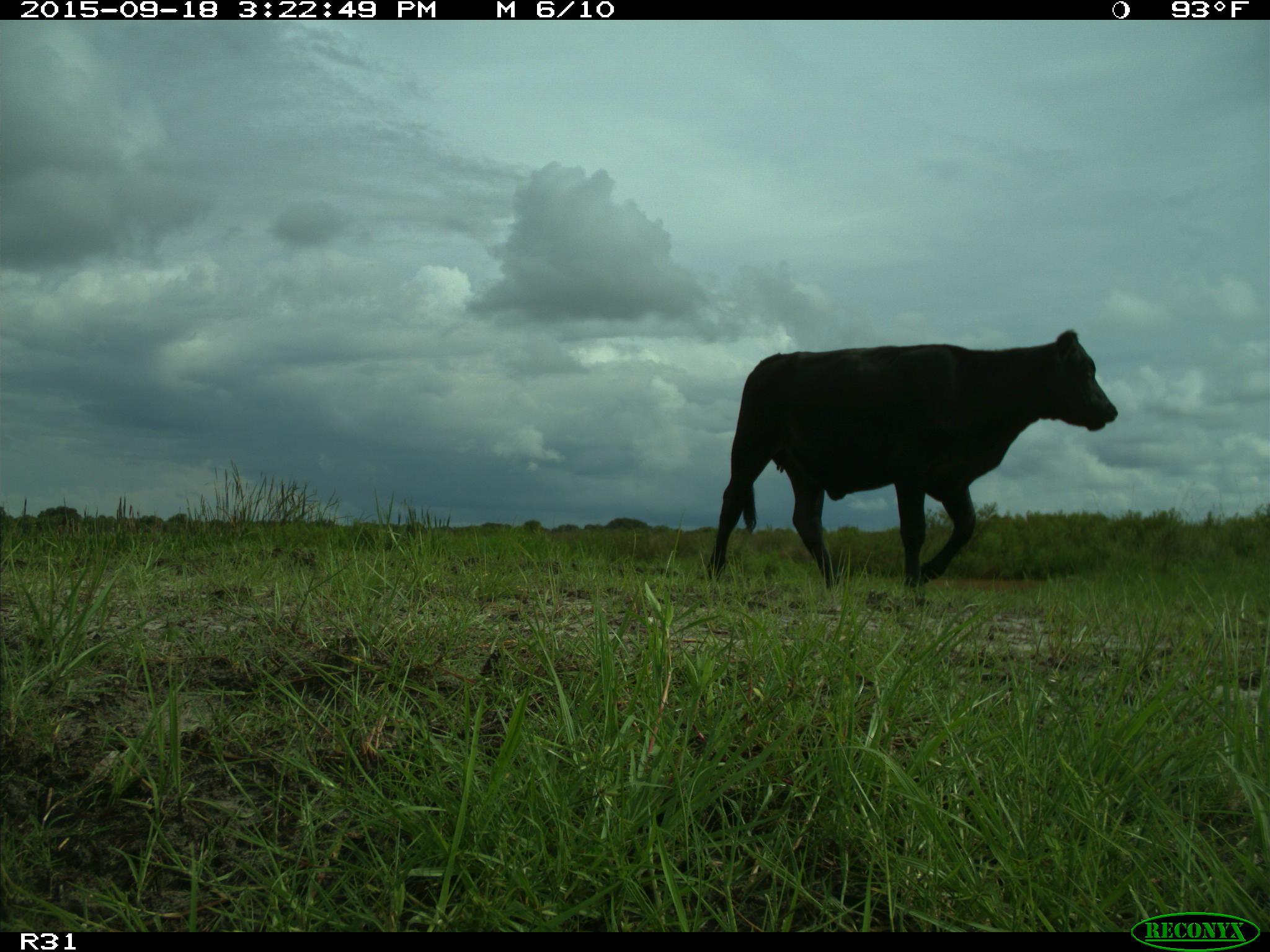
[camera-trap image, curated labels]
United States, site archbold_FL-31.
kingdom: Animalia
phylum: Chordata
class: Mammalia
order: Artiodactyla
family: Bovidae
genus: Bos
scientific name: Bos taurus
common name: domestic cow